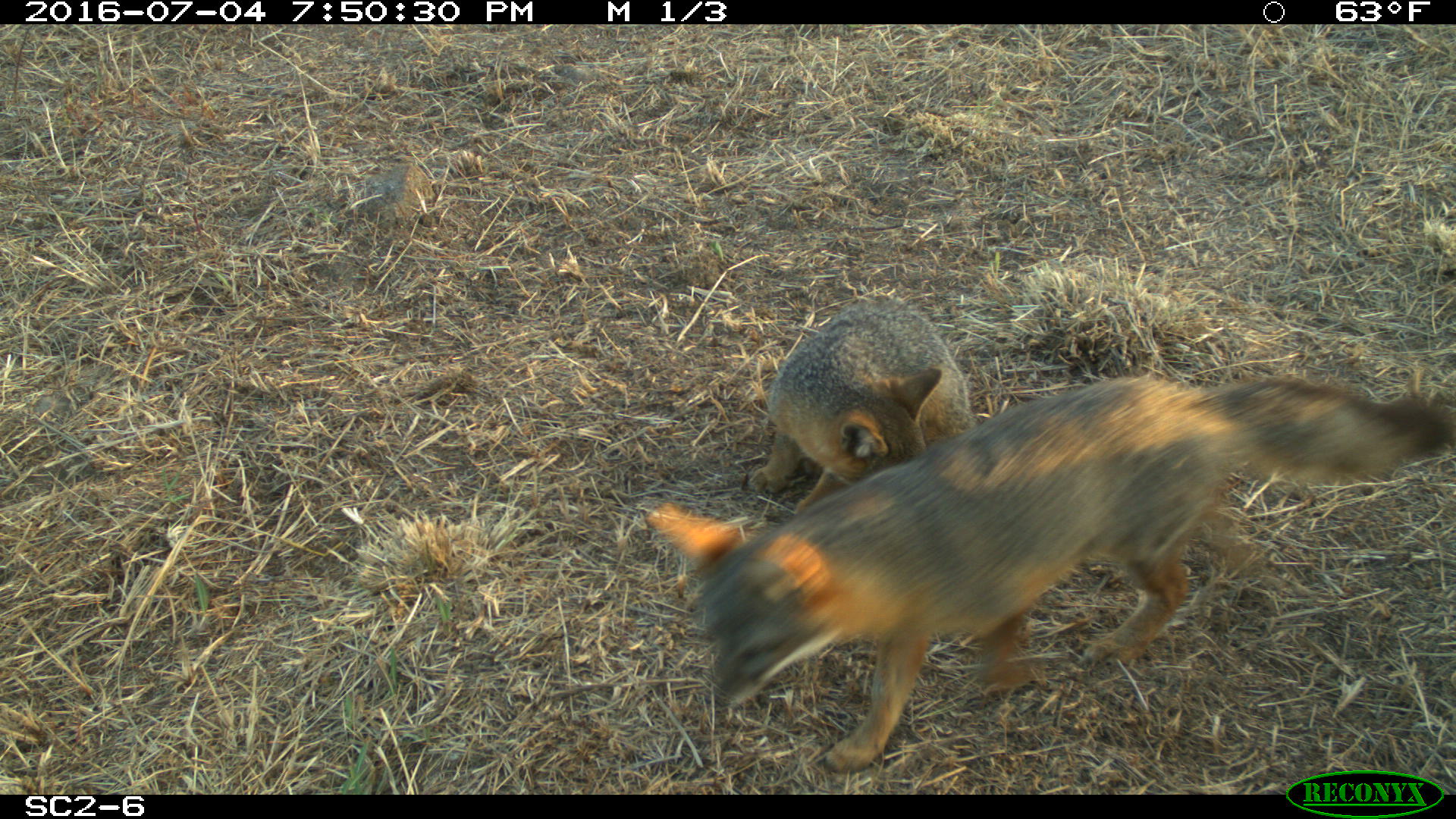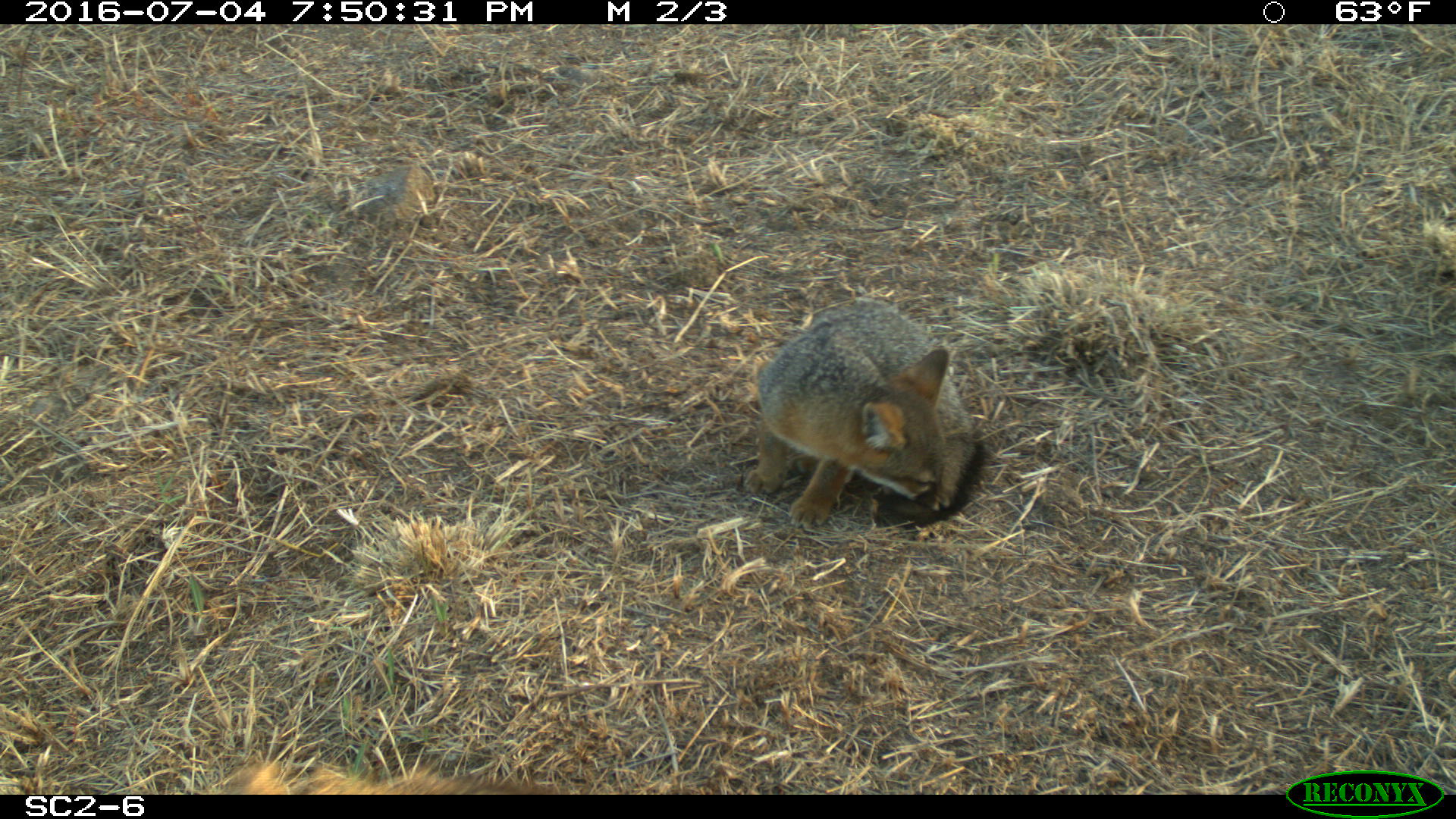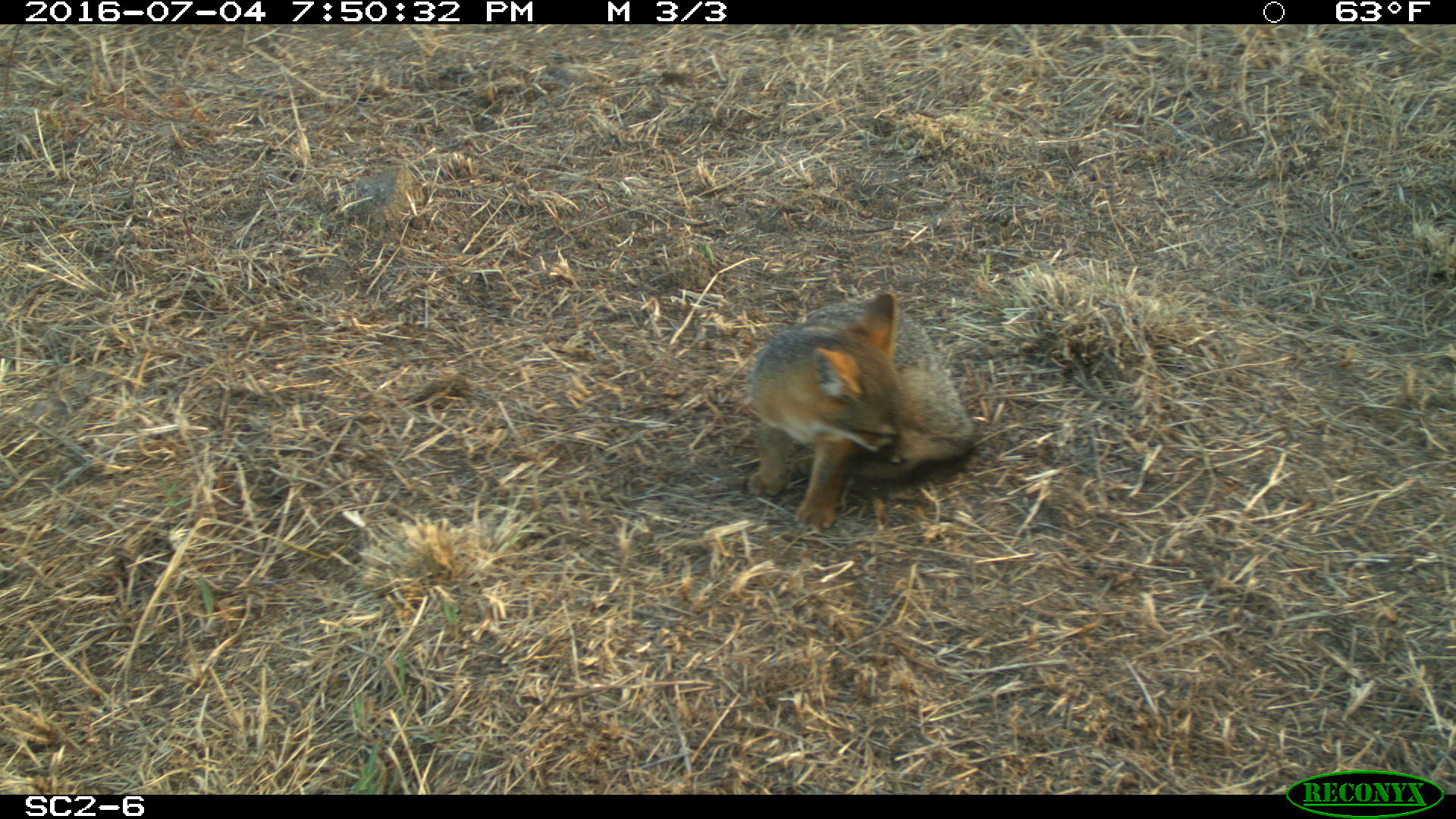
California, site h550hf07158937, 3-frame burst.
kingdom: Animalia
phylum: Chordata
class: Mammalia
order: Carnivora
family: Canidae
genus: Urocyon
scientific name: Urocyon littoralis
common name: island fox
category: fox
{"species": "fox (island fox) (Urocyon littoralis)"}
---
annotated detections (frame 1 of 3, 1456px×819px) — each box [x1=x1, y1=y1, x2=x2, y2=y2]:
fox: [x1=647, y1=373, x2=1455, y2=777]; [x1=747, y1=293, x2=1036, y2=694]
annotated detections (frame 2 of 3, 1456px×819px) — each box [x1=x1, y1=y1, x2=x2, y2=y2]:
fox: [x1=741, y1=297, x2=984, y2=527]; [x1=218, y1=755, x2=553, y2=794]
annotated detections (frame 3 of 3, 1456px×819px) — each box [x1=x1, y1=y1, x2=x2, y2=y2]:
fox: [x1=742, y1=289, x2=974, y2=533]